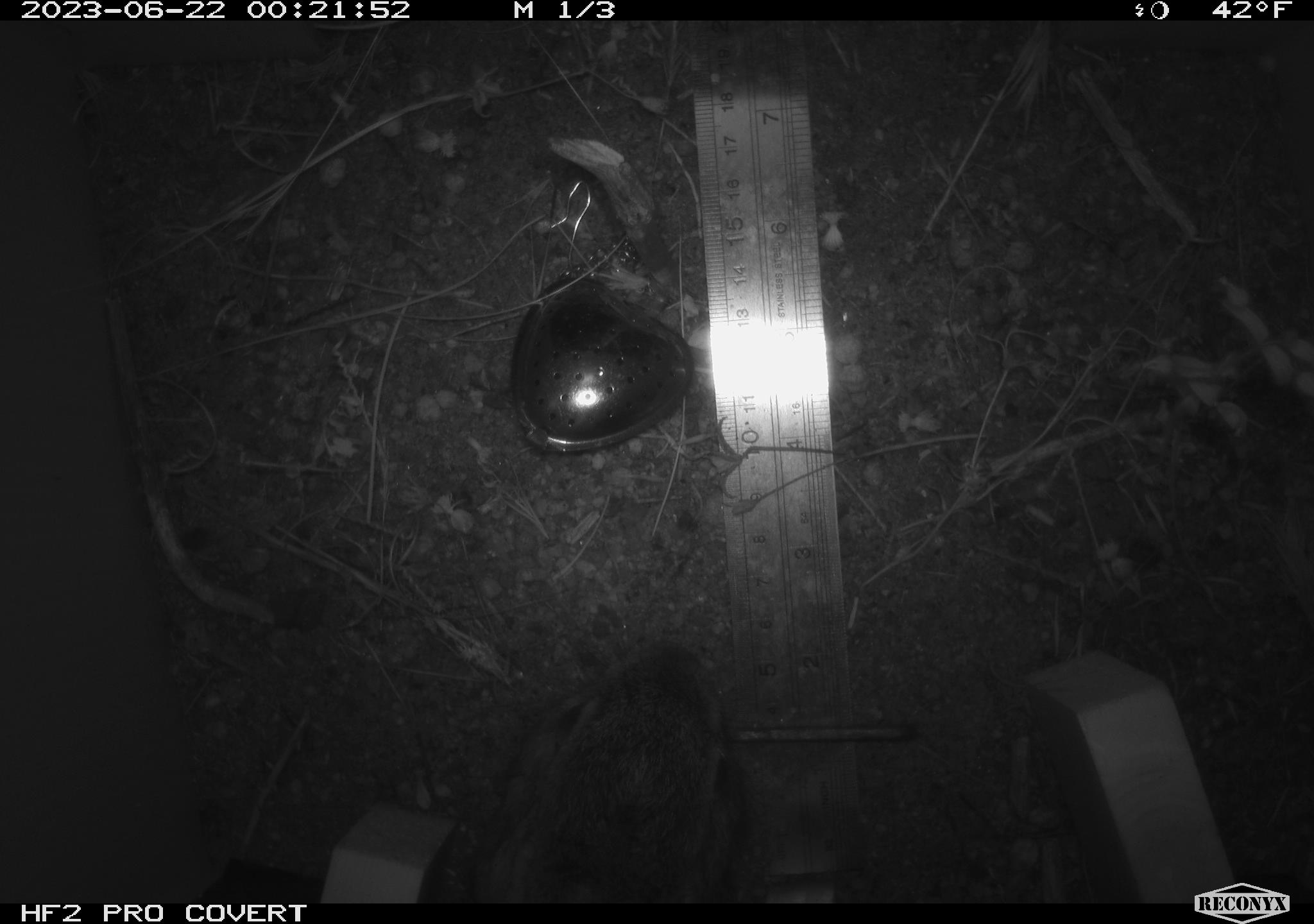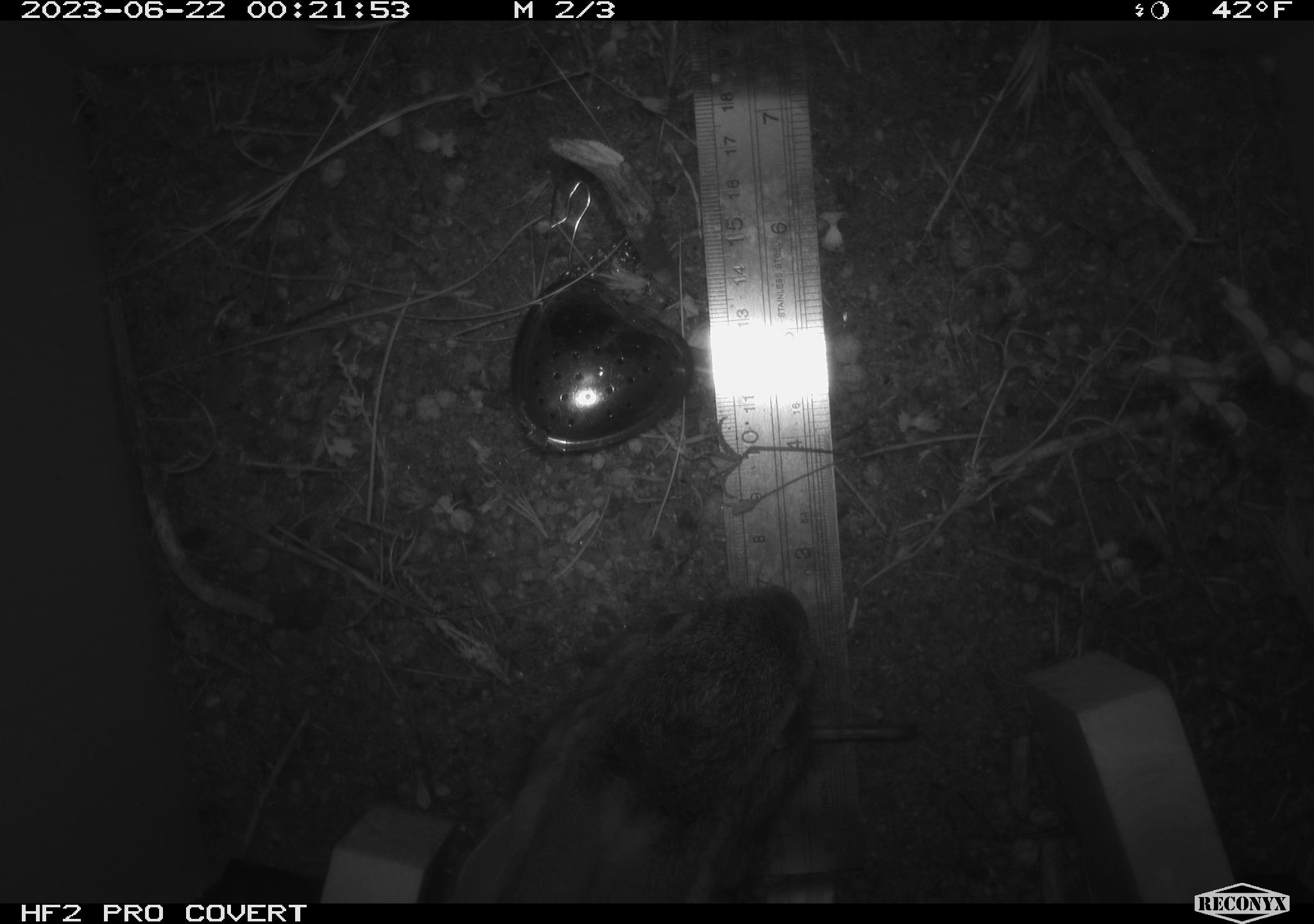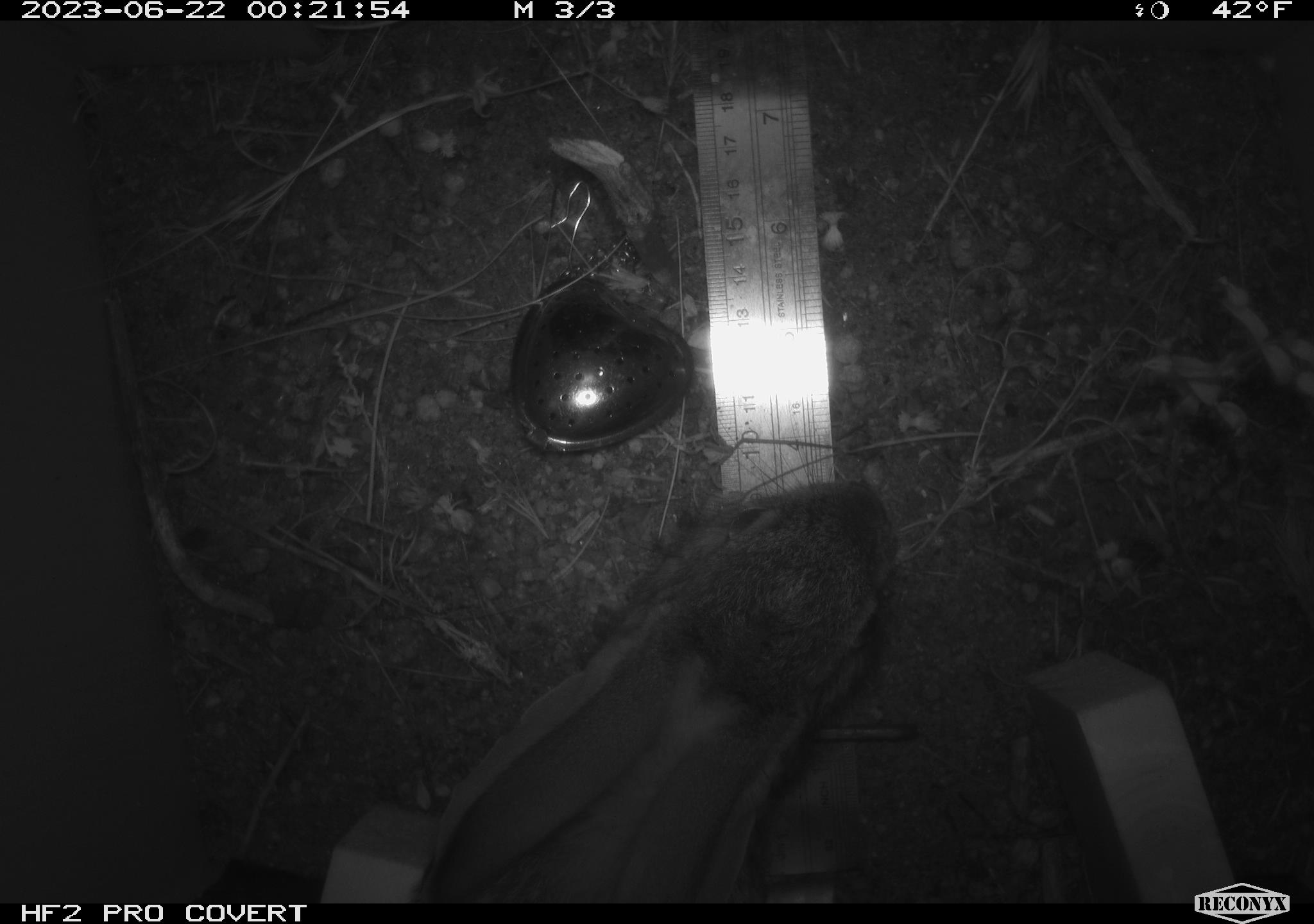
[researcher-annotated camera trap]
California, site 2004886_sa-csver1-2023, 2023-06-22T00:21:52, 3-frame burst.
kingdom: Animalia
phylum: Chordata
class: Mammalia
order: Lagomorpha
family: Leporidae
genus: Sylvilagus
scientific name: Sylvilagus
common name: cottontail rabbits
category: sylvilagus species